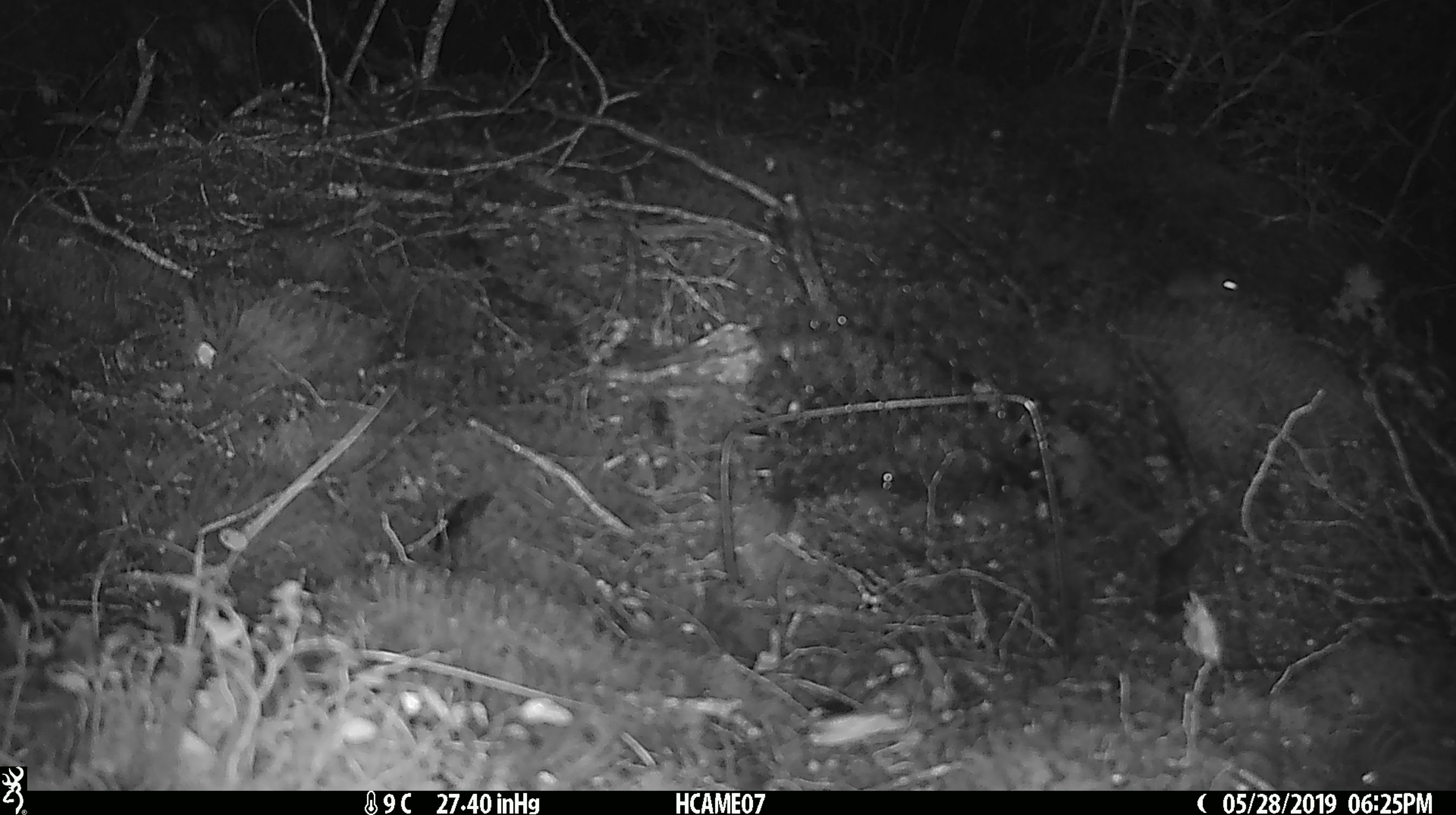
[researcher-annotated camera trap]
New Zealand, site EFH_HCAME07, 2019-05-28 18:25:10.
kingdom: Animalia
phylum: Chordata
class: Mammalia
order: Rodentia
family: Muridae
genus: Mus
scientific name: Mus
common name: mouse